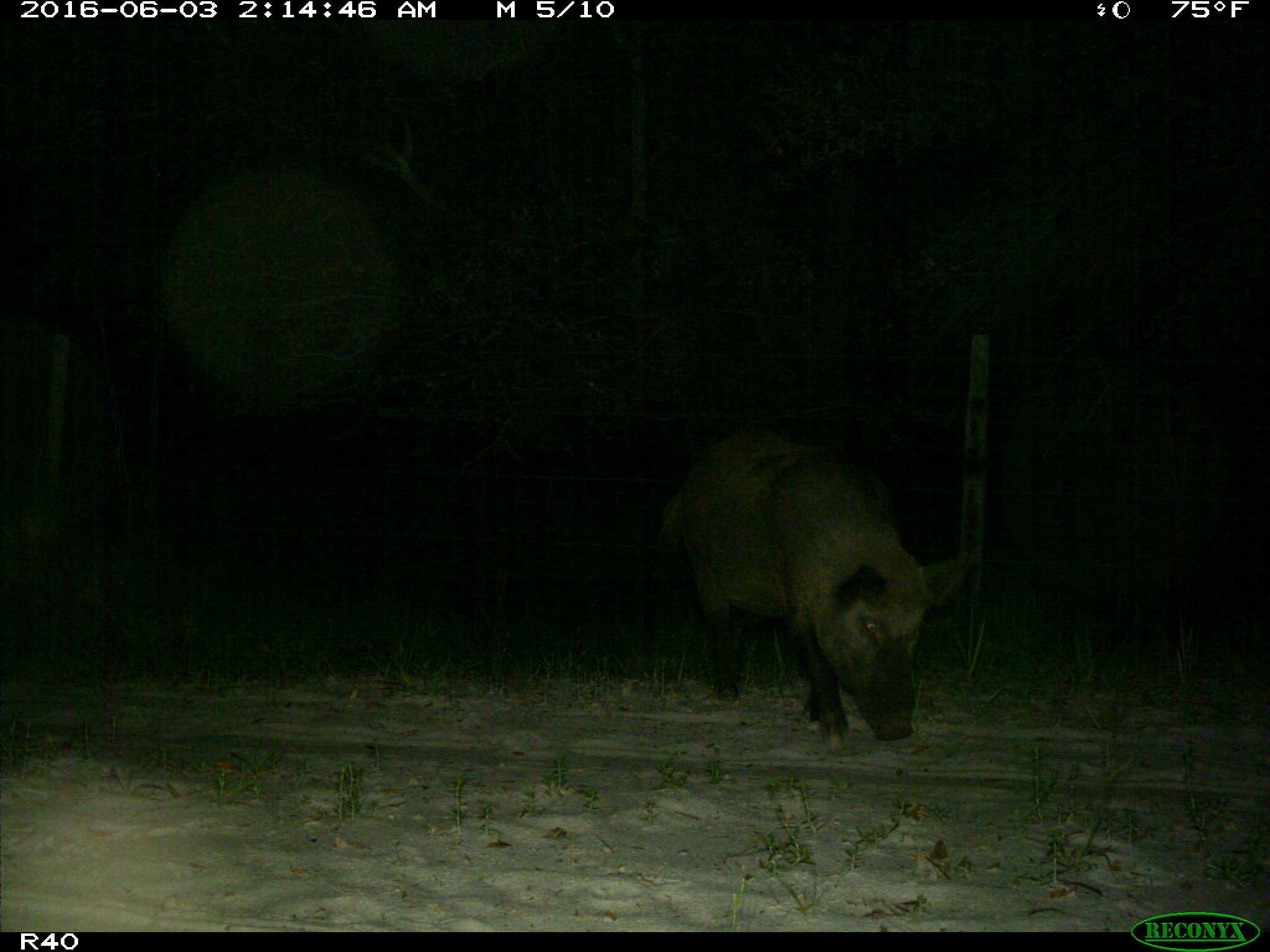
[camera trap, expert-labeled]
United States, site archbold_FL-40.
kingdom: Animalia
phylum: Chordata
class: Mammalia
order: Artiodactyla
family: Suidae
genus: Sus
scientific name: Sus scrofa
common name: wild boar